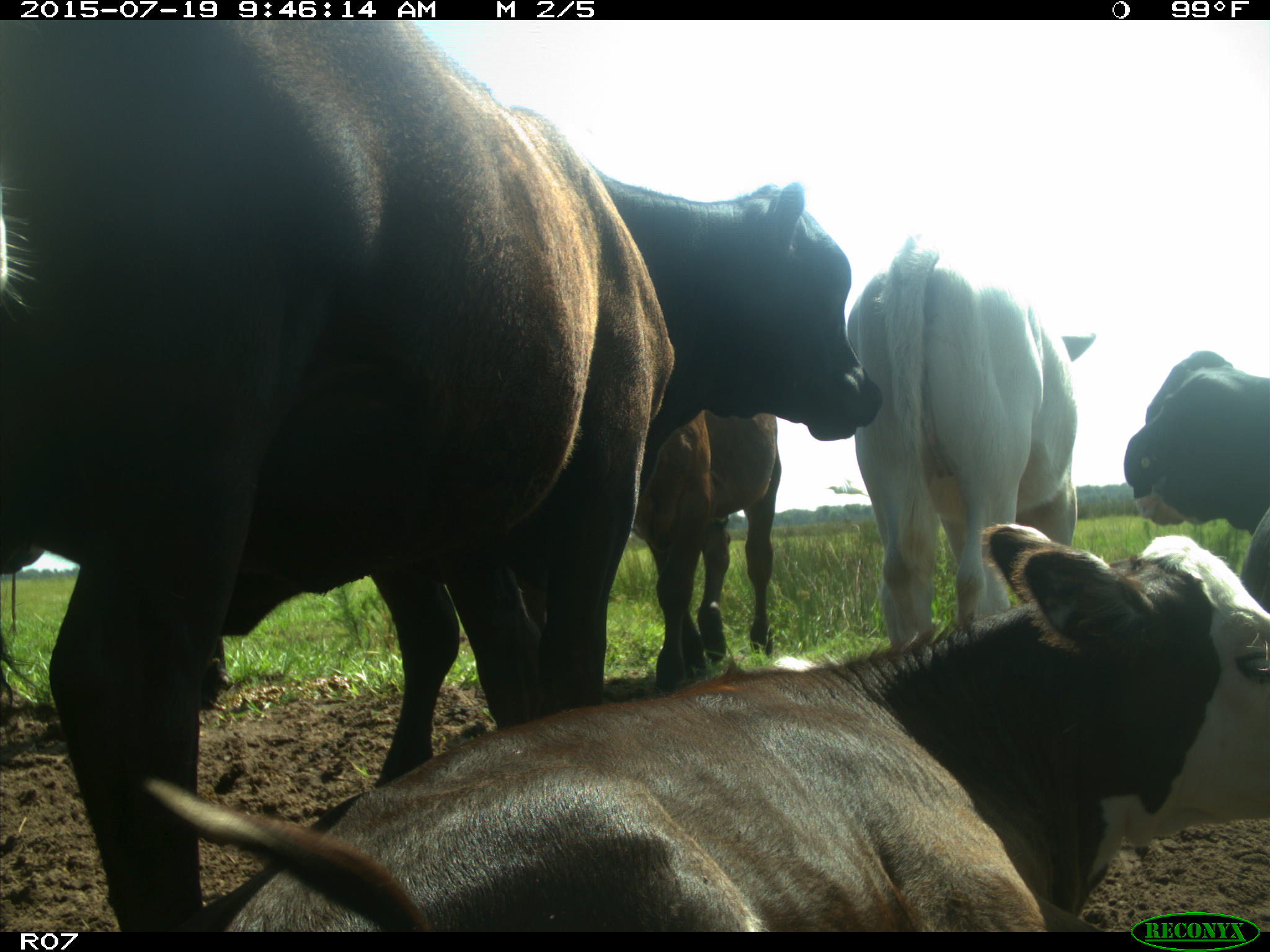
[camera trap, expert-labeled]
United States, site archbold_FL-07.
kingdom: Animalia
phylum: Chordata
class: Mammalia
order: Artiodactyla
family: Bovidae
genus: Bos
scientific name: Bos taurus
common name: domestic cow